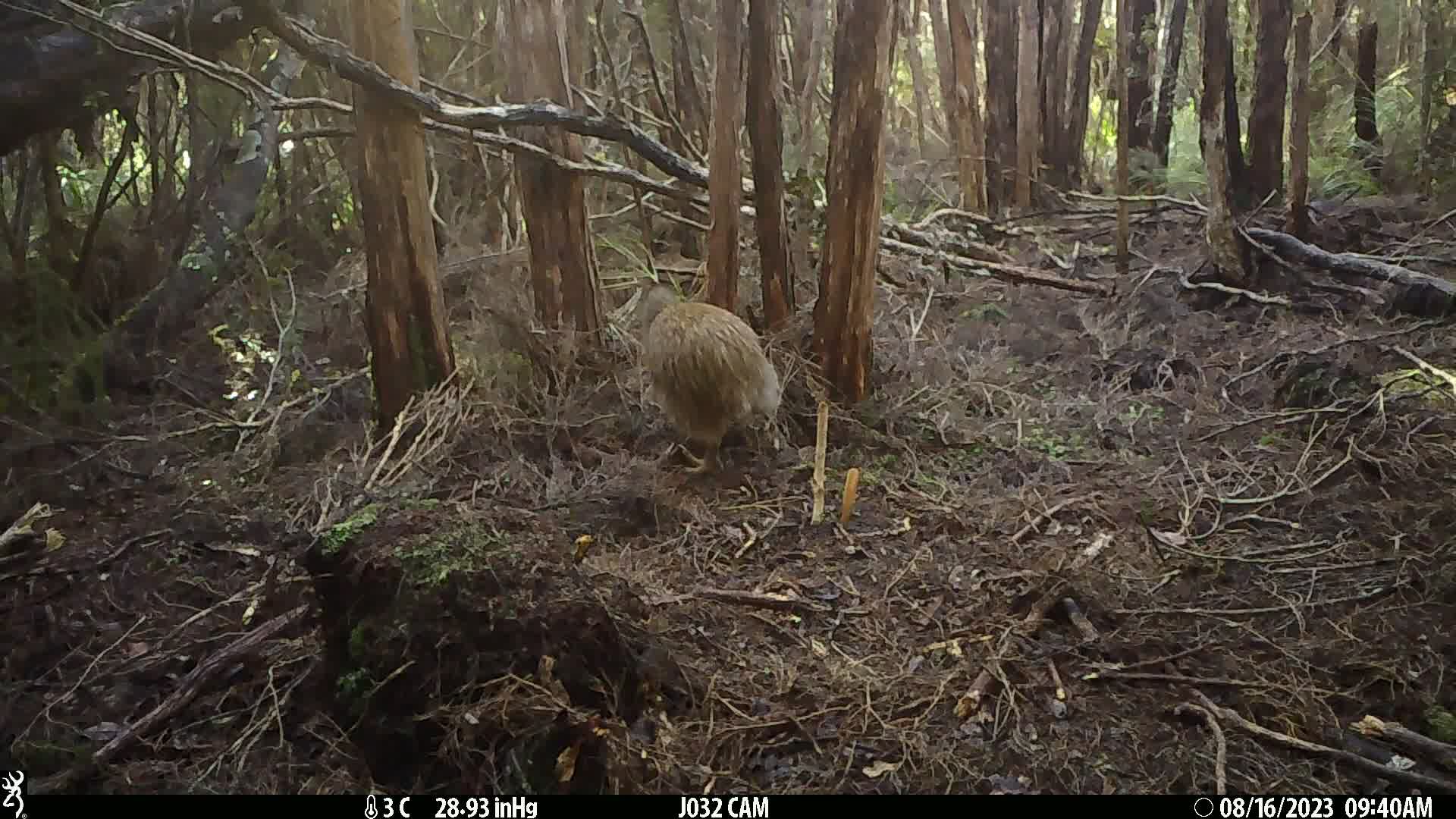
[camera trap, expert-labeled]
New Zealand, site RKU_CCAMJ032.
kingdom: Animalia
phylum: Chordata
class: Aves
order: Apterygiformes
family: Apterygidae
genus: Apteryx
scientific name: Apteryx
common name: kiwi